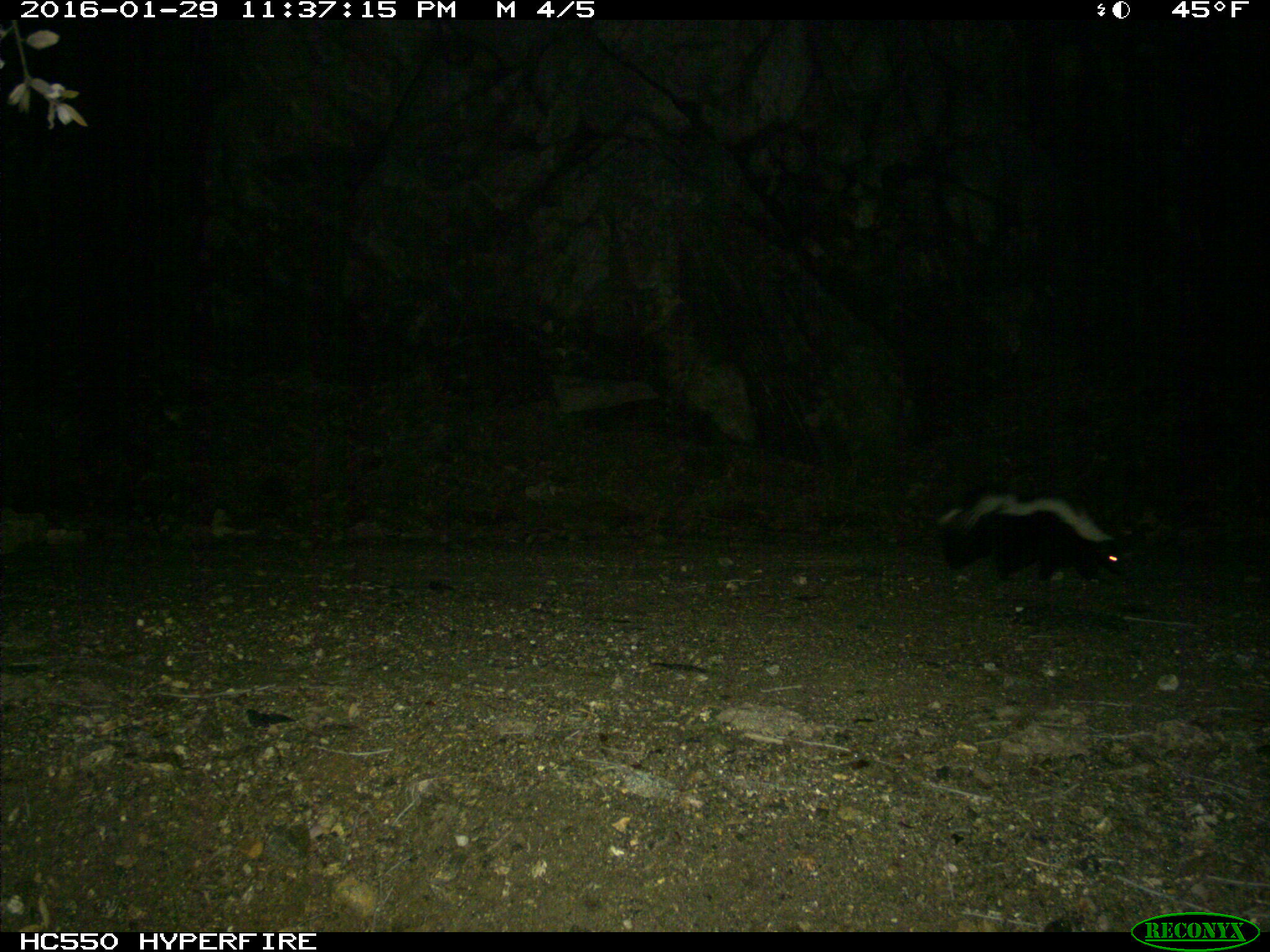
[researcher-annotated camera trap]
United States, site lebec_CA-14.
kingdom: Animalia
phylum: Chordata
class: Mammalia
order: Carnivora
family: Mephitidae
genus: Mephitis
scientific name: Mephitis mephitis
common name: striped skunk